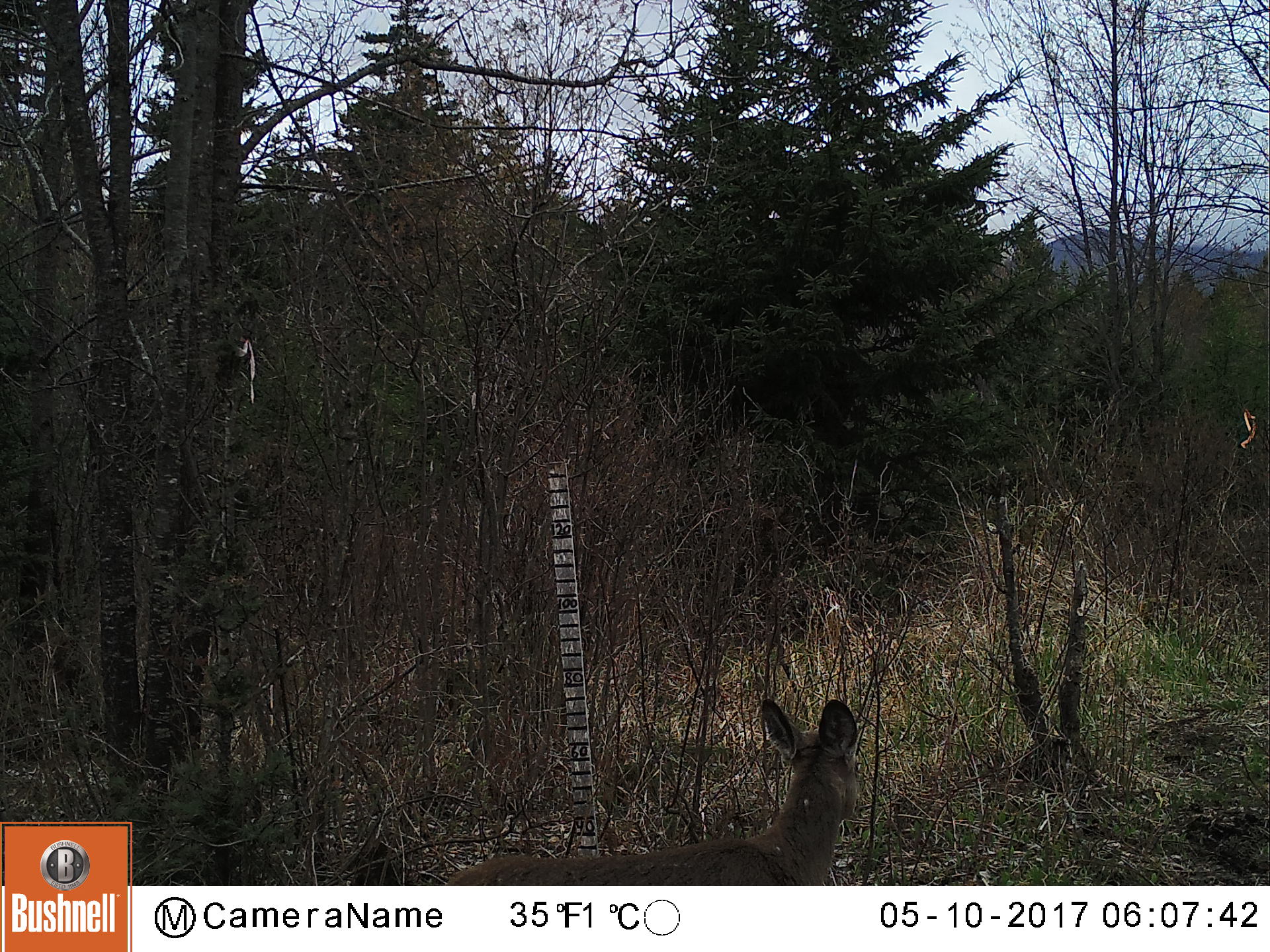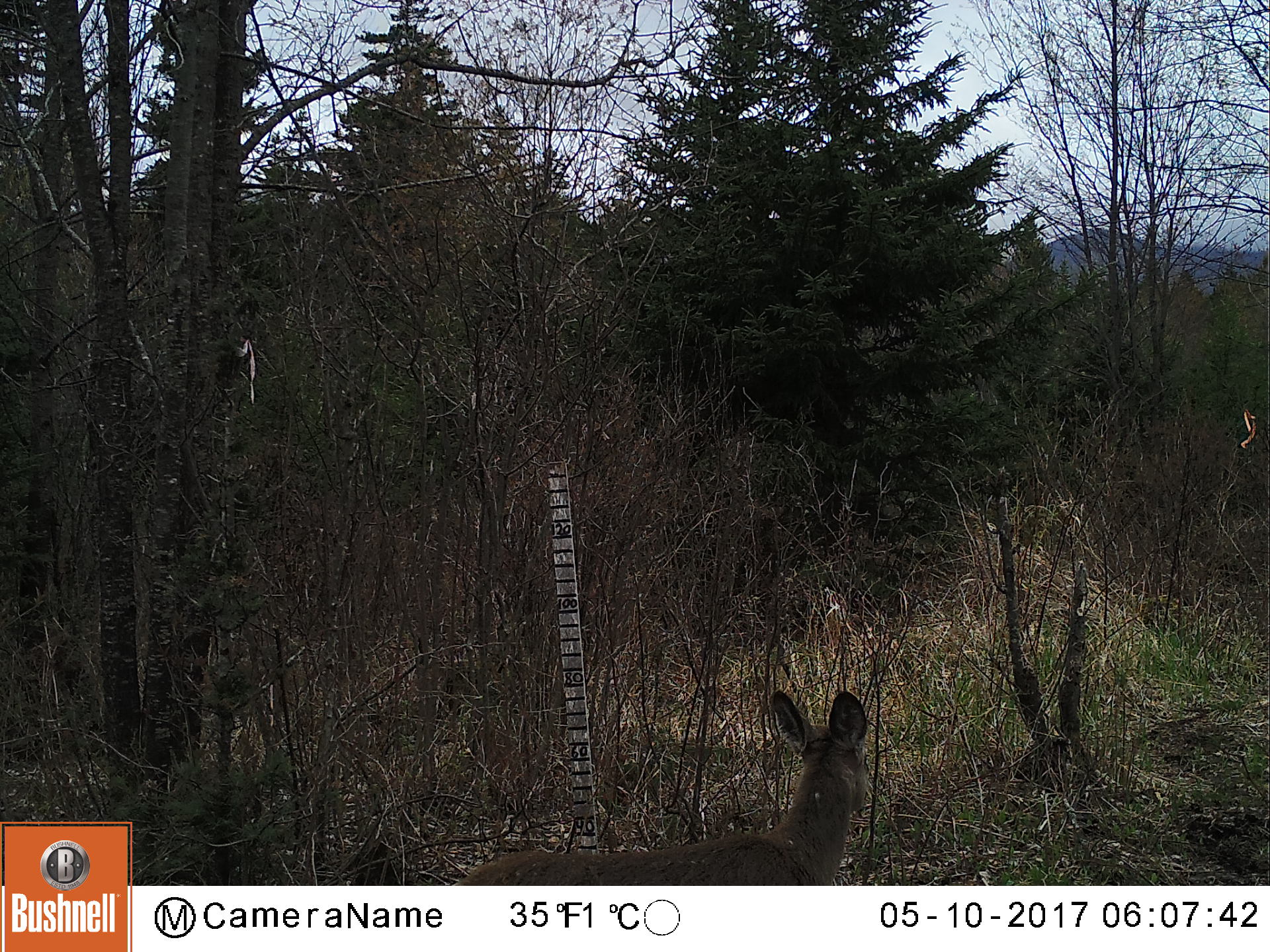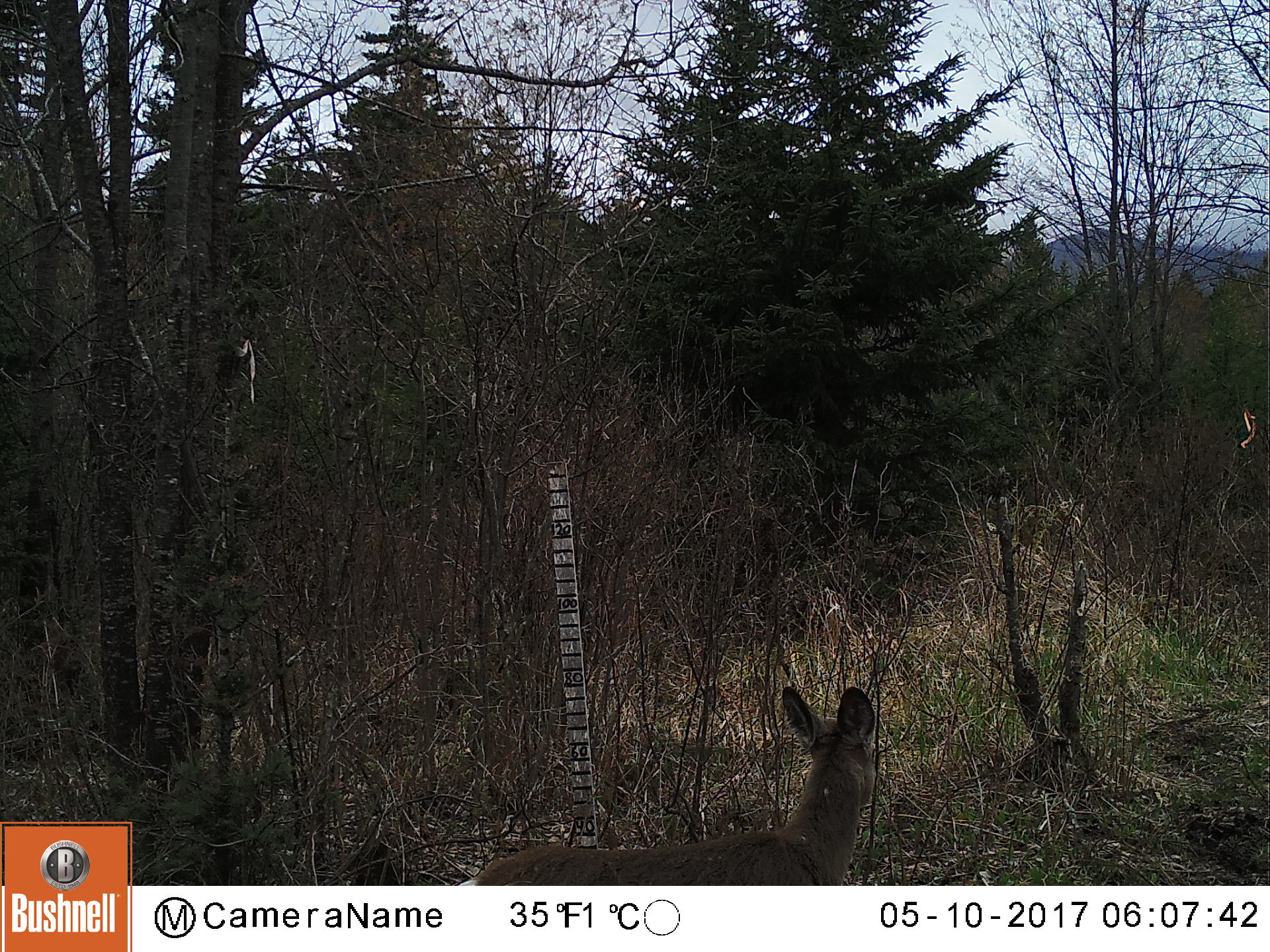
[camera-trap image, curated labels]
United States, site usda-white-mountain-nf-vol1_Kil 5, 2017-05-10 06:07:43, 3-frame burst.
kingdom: Animalia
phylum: Chordata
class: Mammalia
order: Artiodactyla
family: Cervidae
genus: Odocoileus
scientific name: Odocoileus virginianus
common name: white-tailed deer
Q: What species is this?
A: White-tailed deer (Odocoileus virginianus).